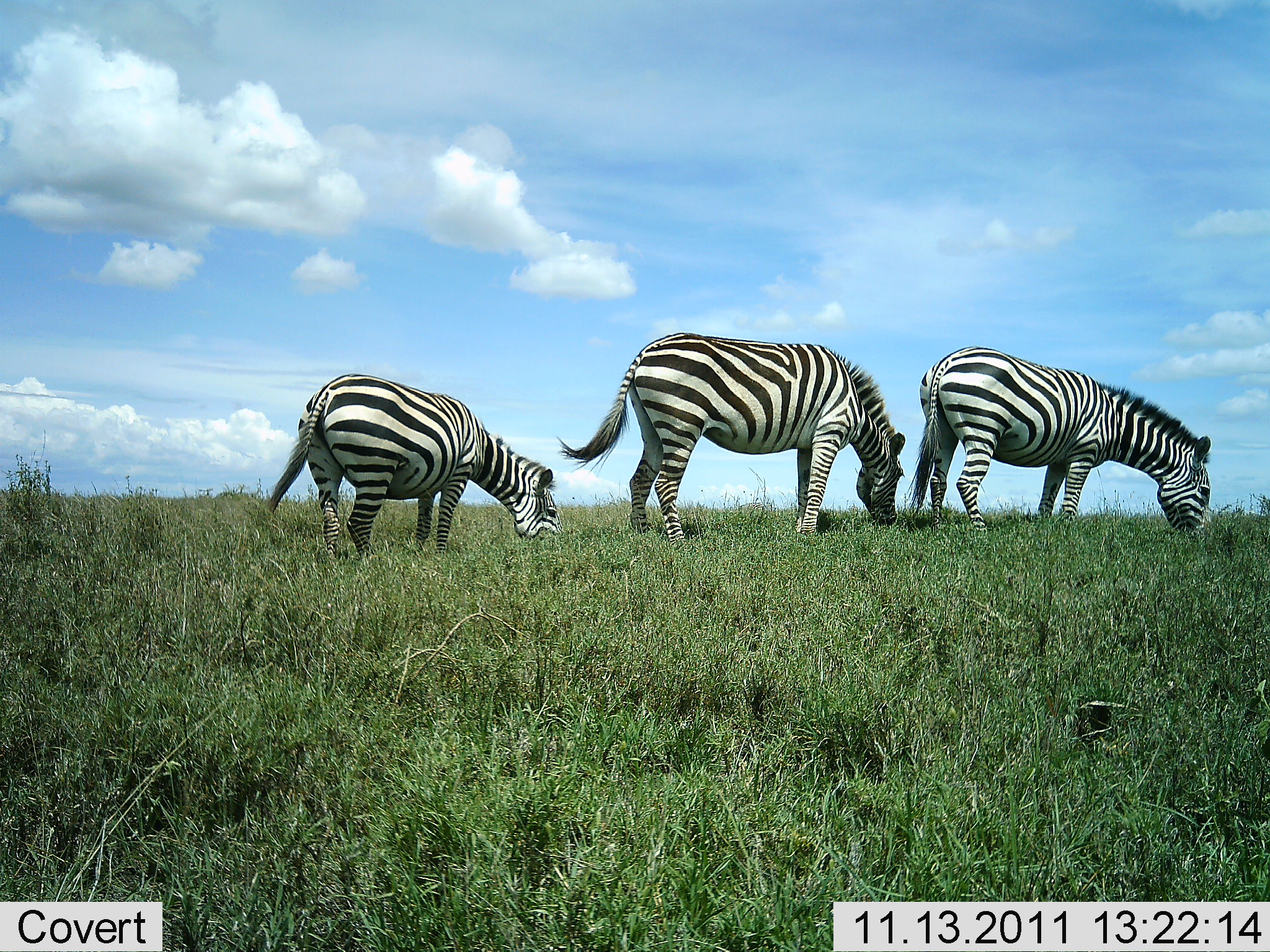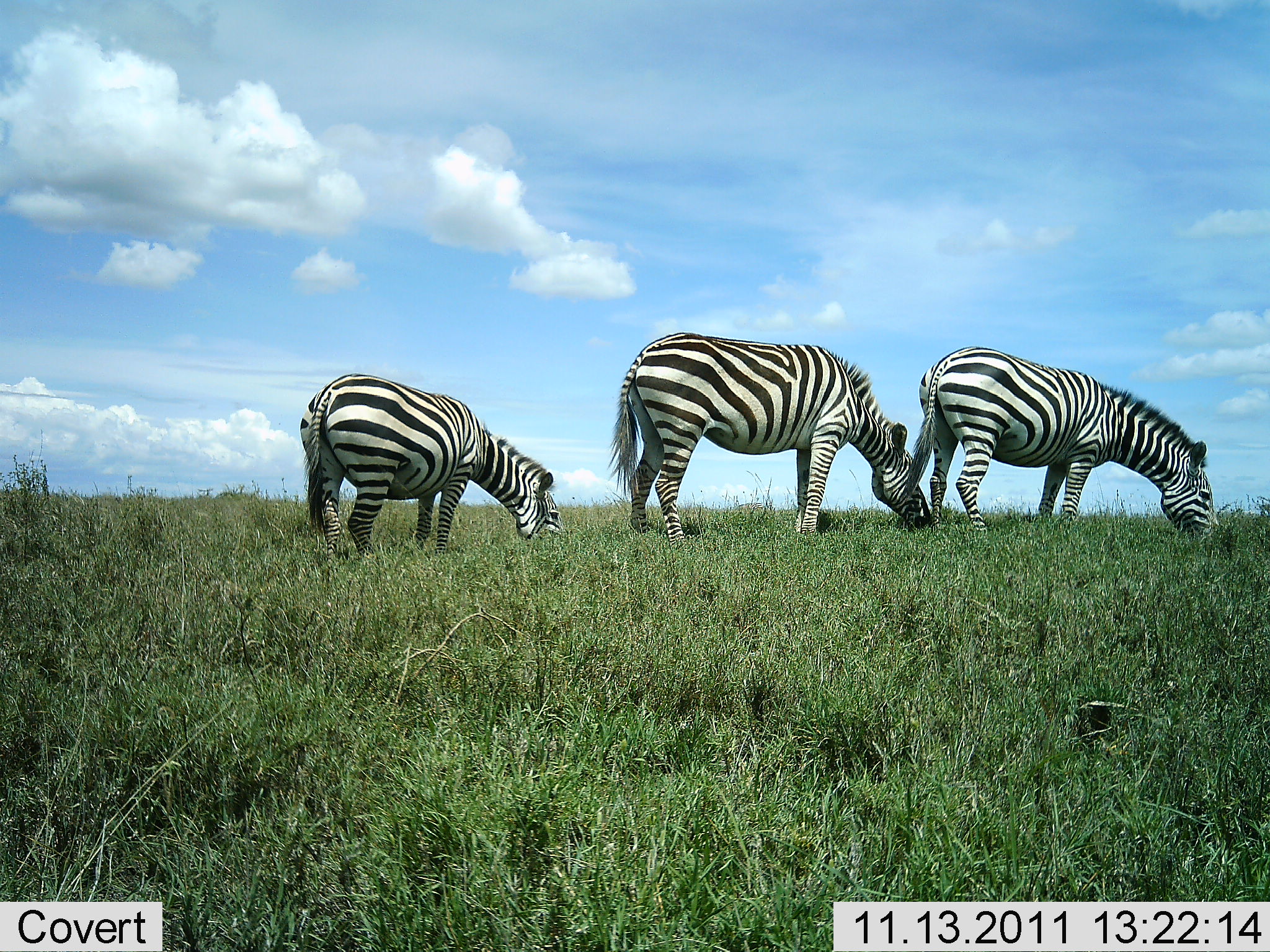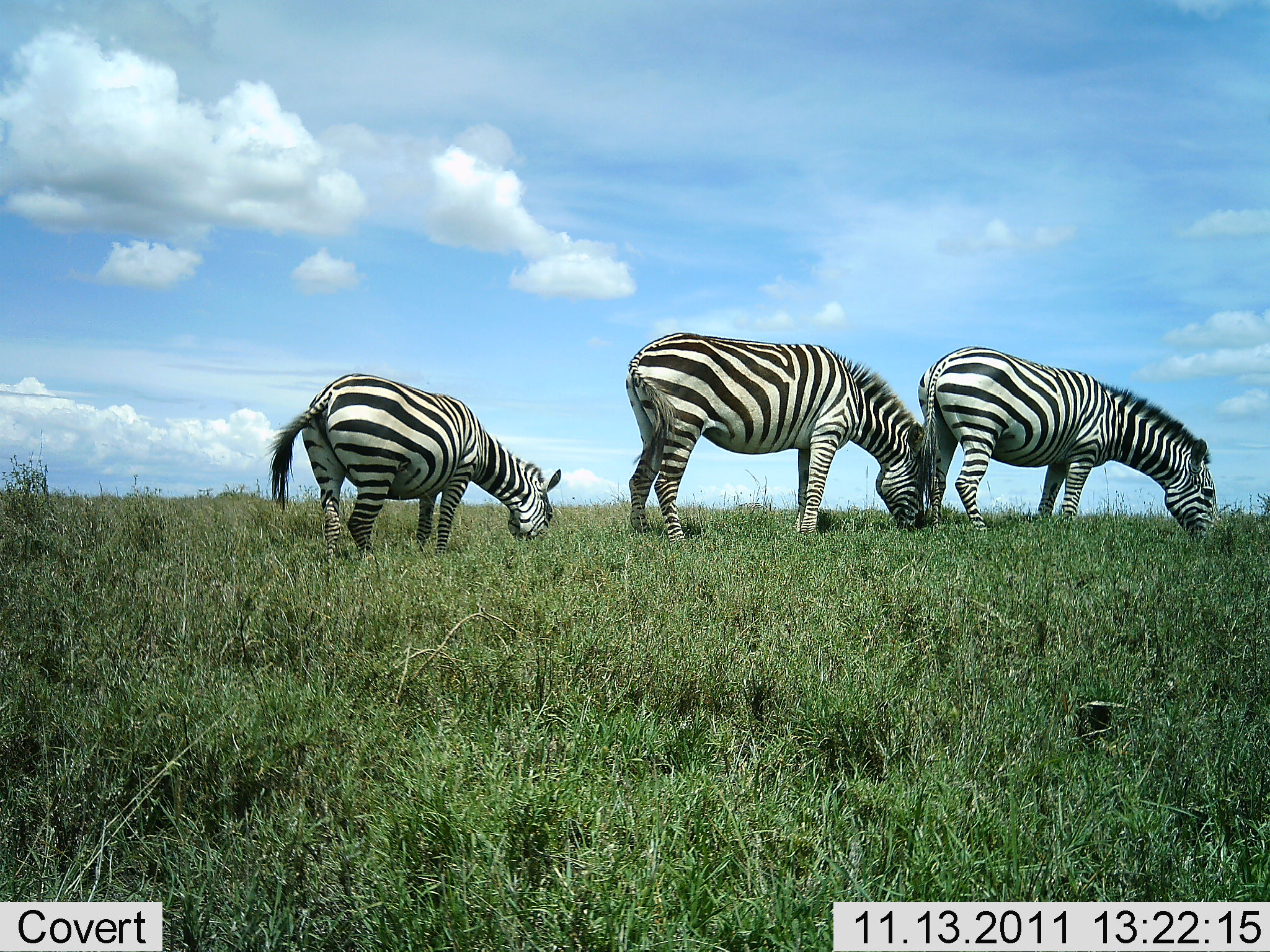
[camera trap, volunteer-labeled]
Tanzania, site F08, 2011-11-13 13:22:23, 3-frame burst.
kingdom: Animalia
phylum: Chordata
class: Mammalia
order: Perissodactyla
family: Equidae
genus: Equus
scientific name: Equus quagga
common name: plains zebra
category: zebra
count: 3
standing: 35%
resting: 0%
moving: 6%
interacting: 0%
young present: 0%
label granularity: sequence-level